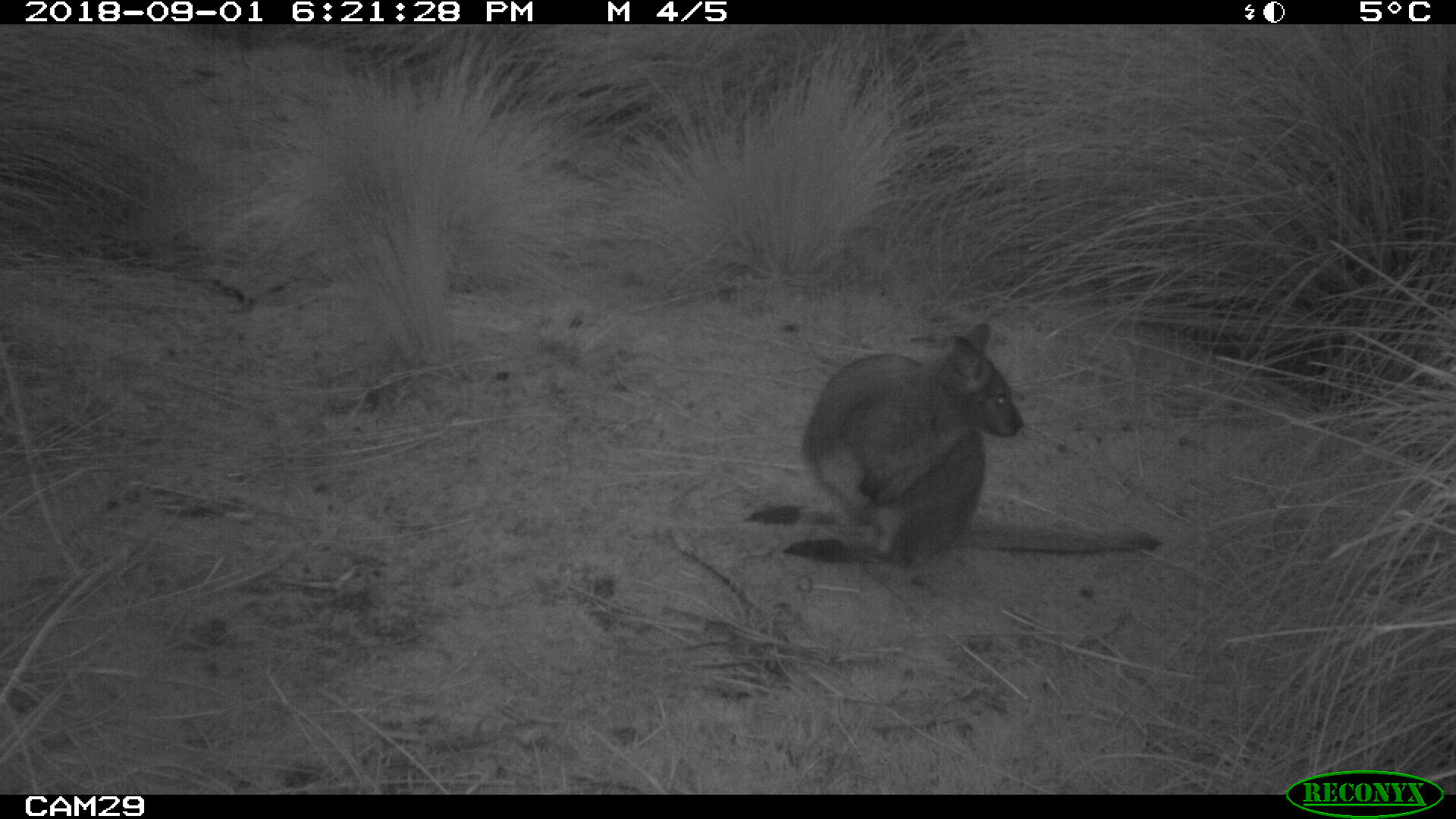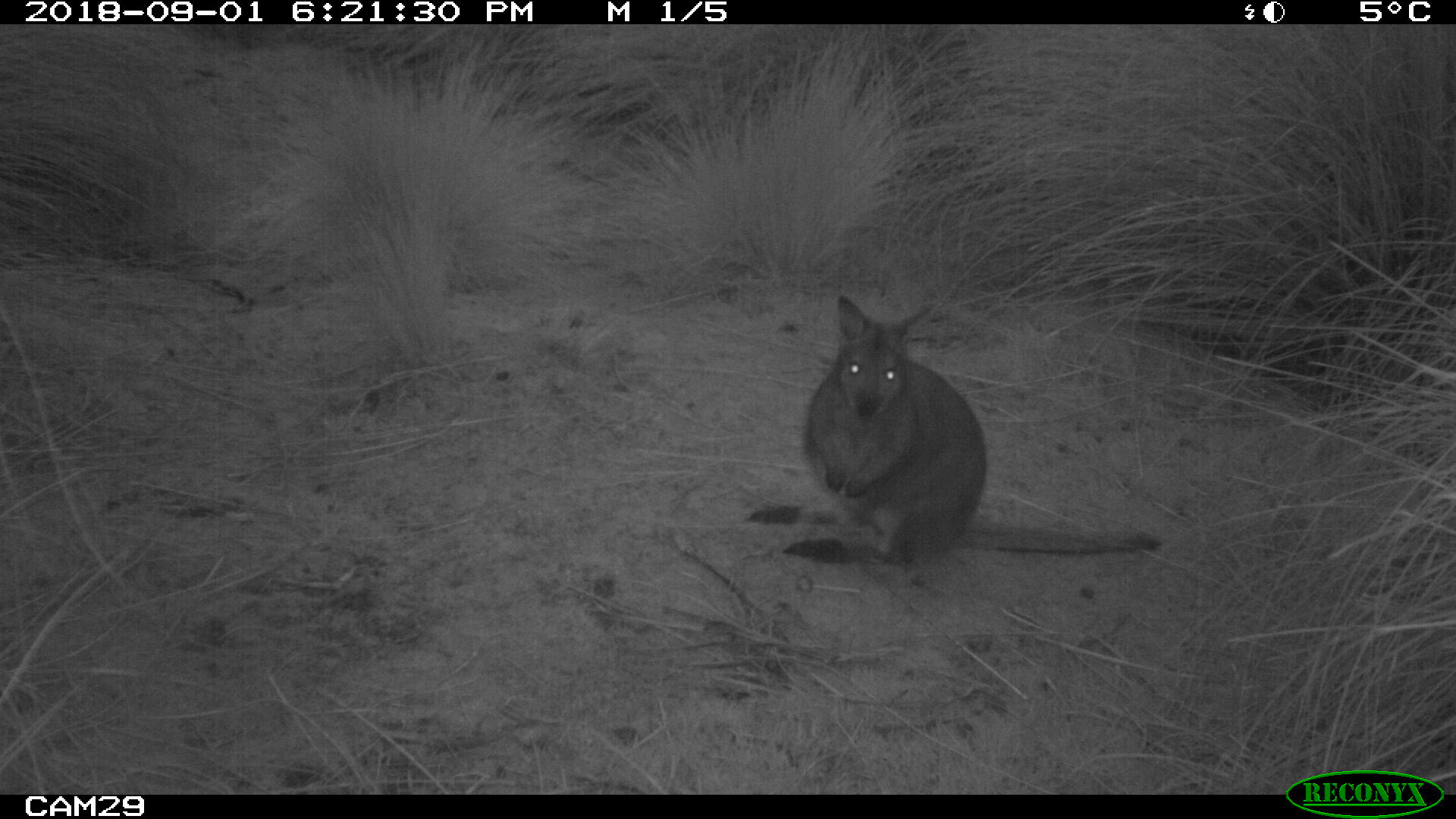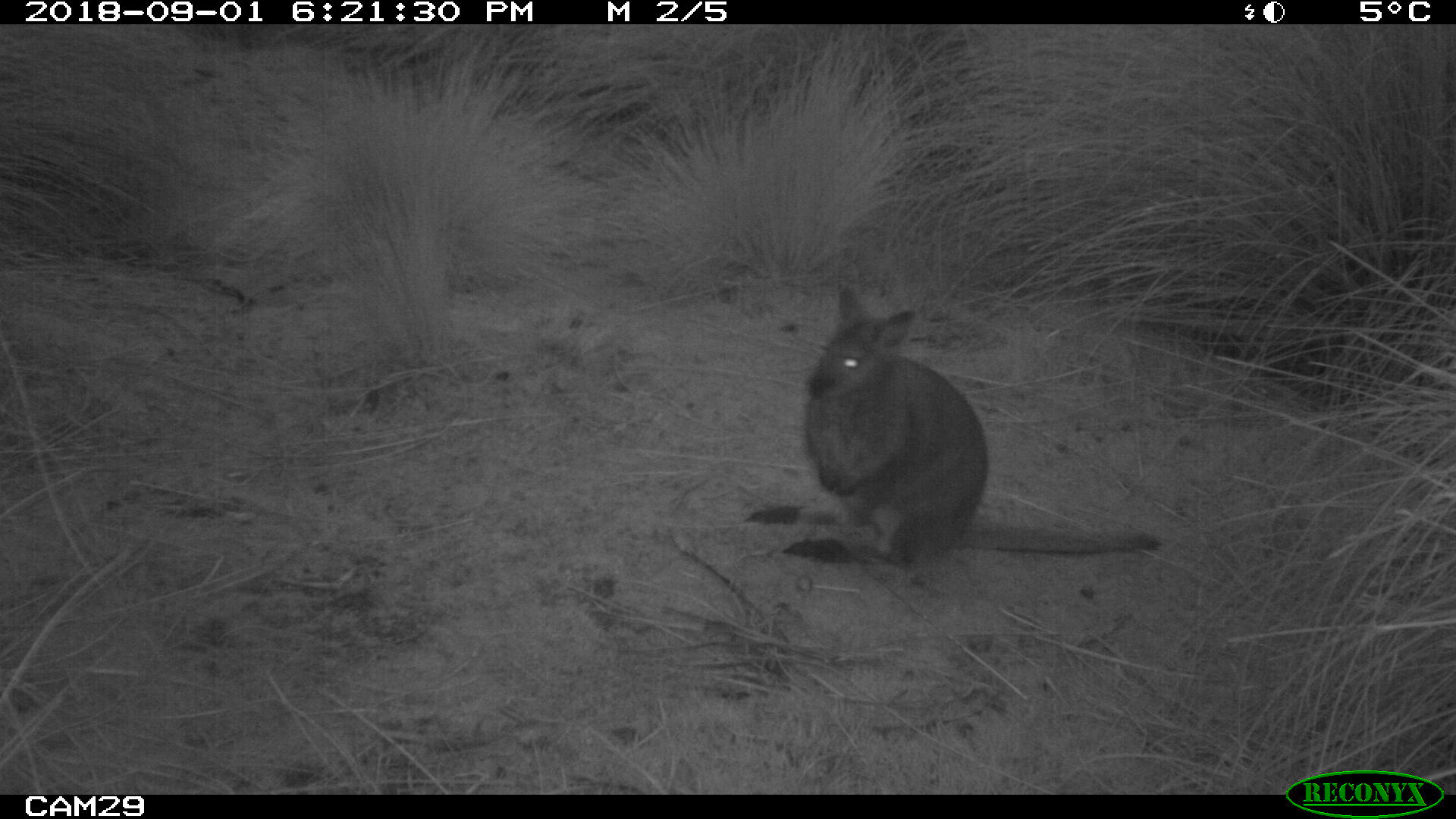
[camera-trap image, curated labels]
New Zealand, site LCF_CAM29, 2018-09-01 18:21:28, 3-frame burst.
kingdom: Animalia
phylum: Chordata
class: Mammalia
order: Diprotodontia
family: Macropodidae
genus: Notamacropus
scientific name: Notamacropus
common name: wallaby